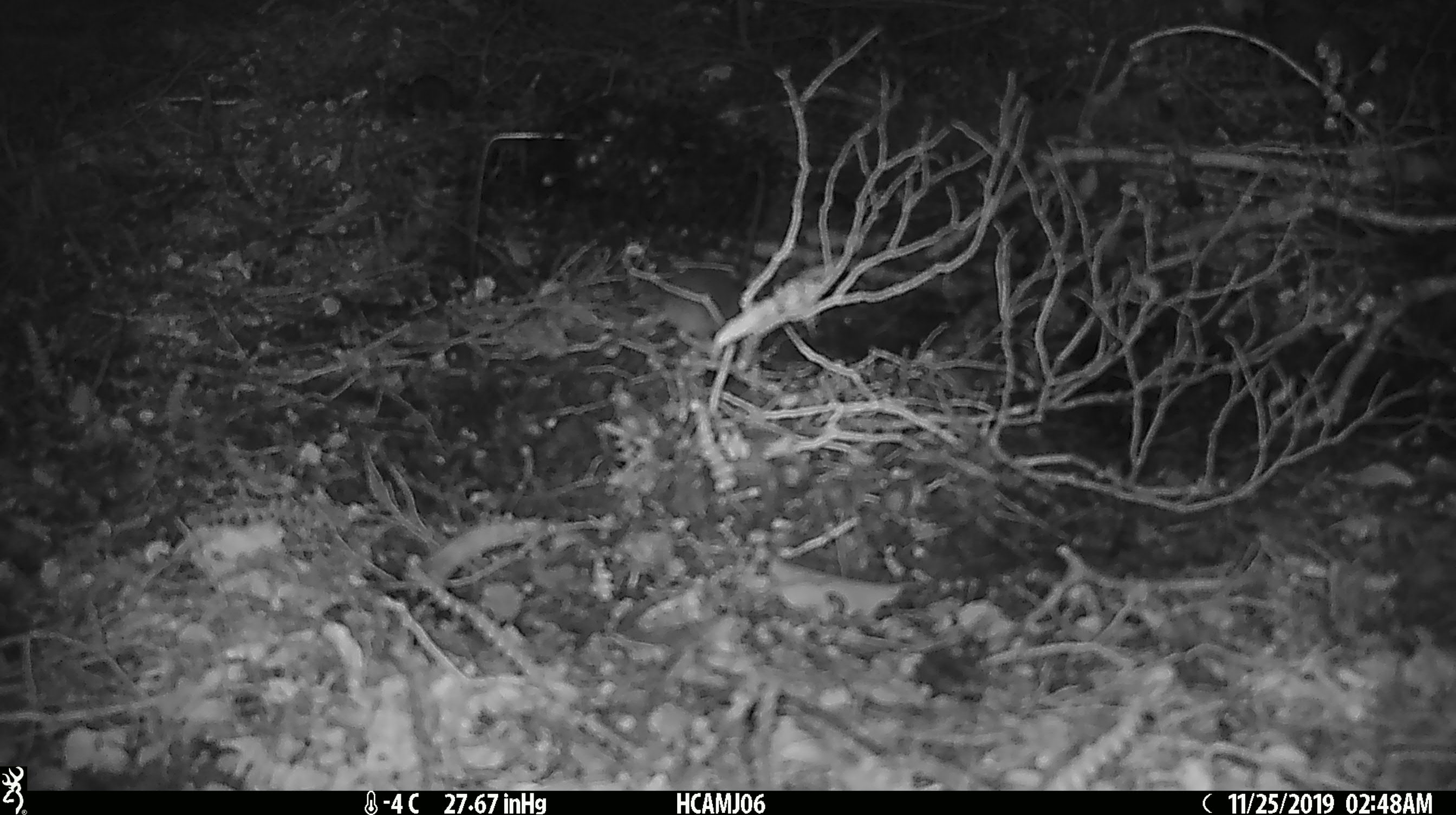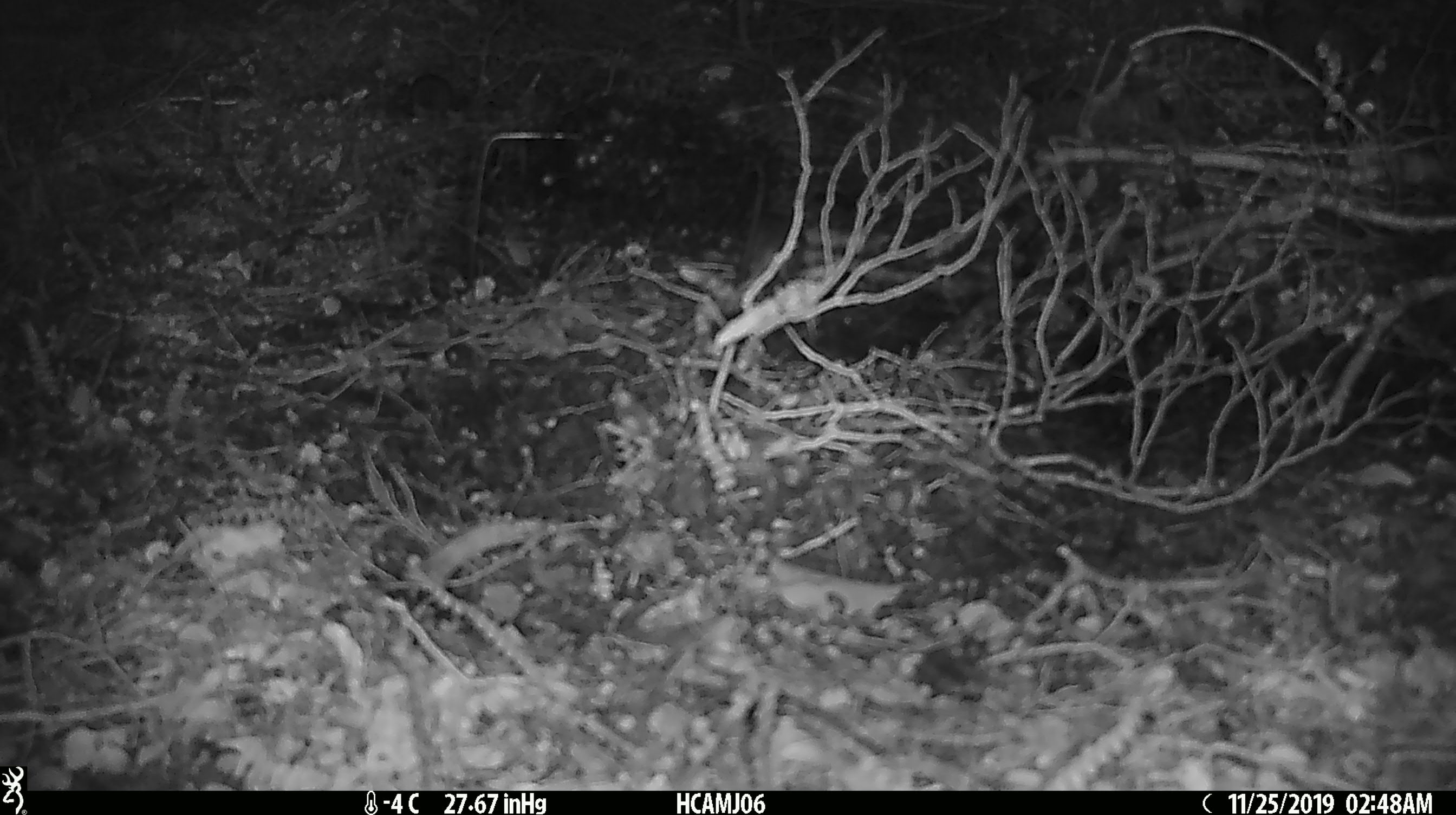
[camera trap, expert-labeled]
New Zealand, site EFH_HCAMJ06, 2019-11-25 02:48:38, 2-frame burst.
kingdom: Animalia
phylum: Chordata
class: Mammalia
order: Rodentia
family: Muridae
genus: Mus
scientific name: Mus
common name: mouse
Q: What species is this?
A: Mouse (Mus).